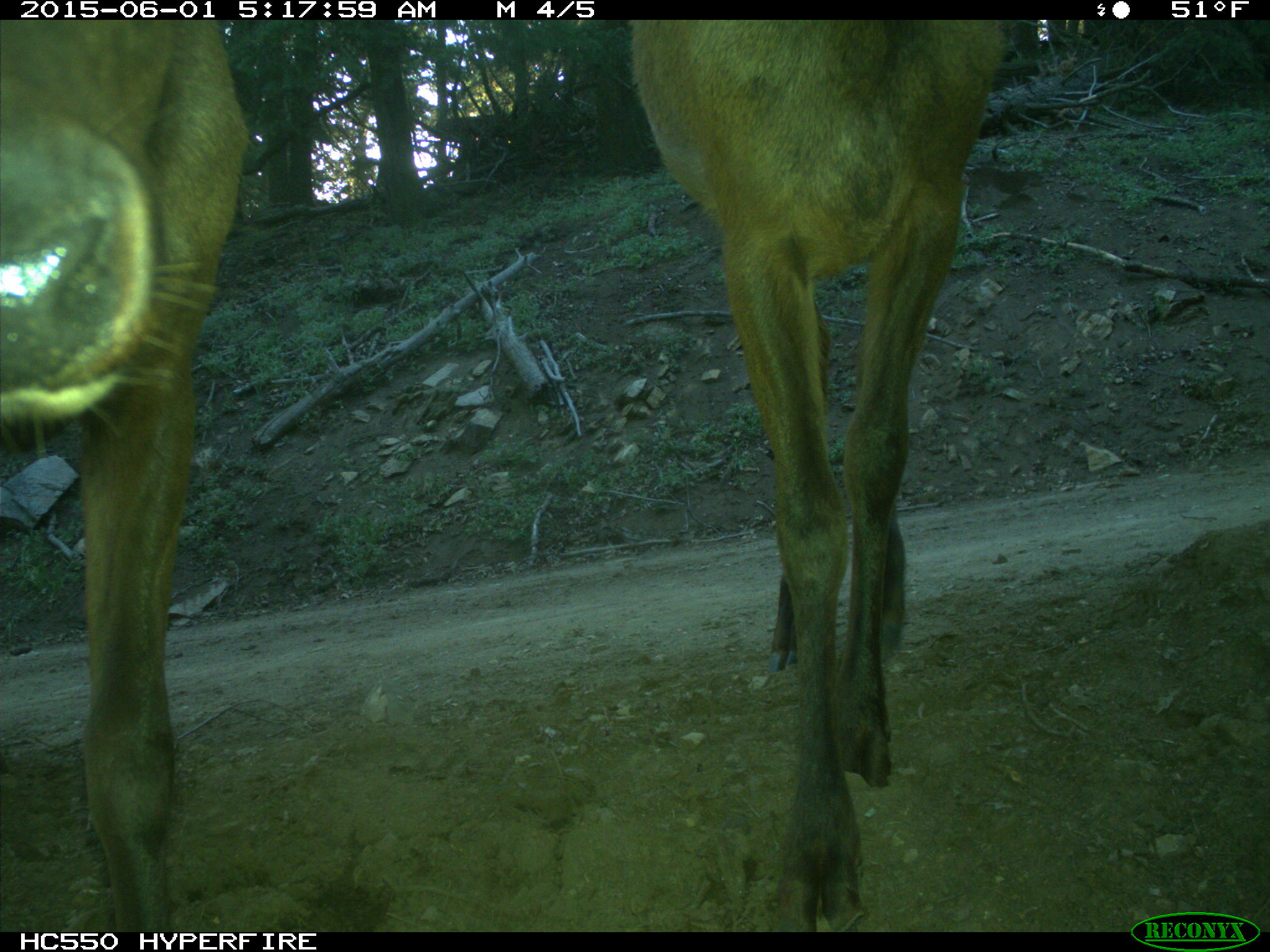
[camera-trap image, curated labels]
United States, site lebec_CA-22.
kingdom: Animalia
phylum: Chordata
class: Mammalia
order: Artiodactyla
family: Cervidae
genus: Cervus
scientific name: Cervus canadensis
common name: elk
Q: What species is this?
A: Cervus canadensis (elk).